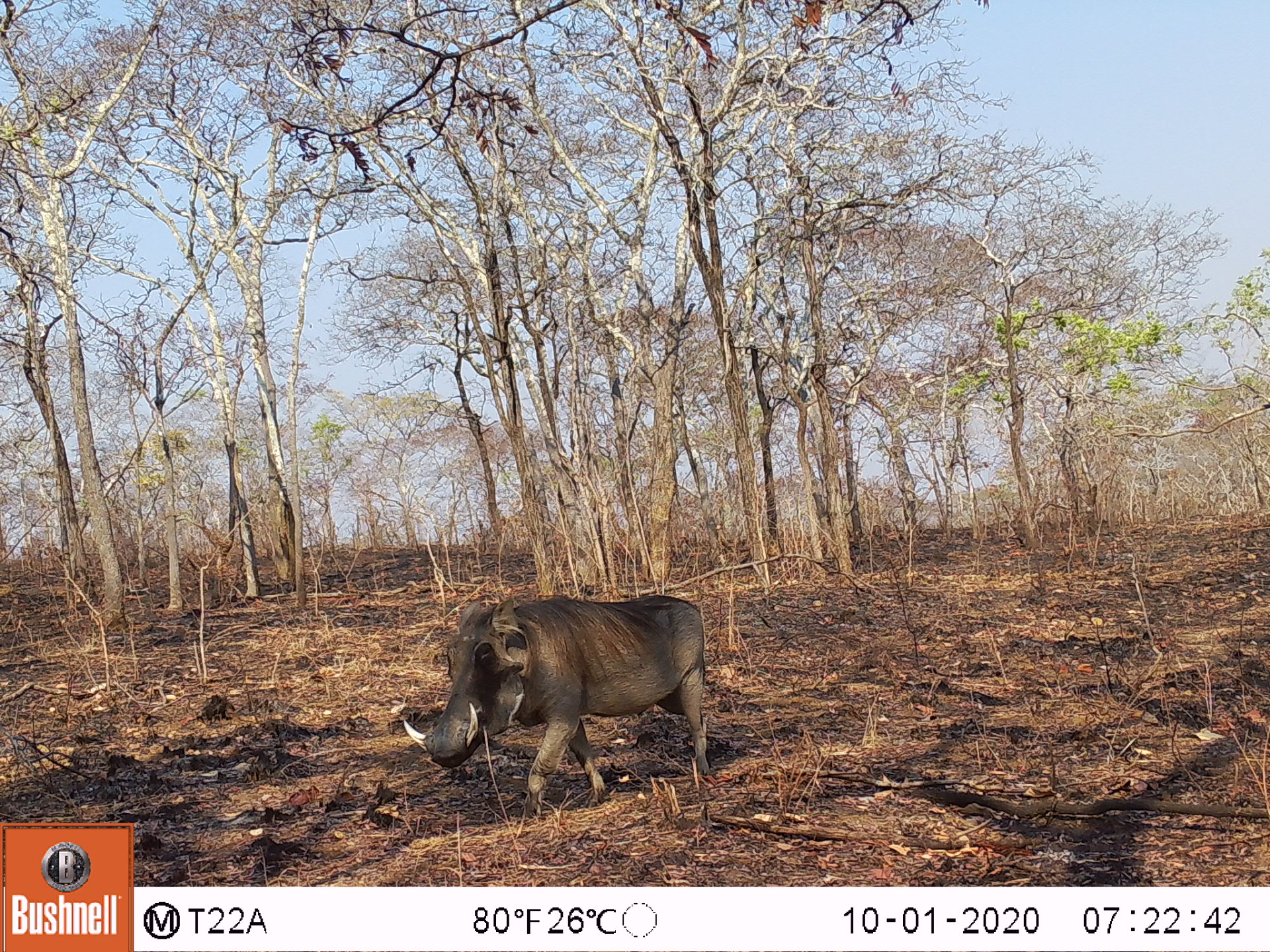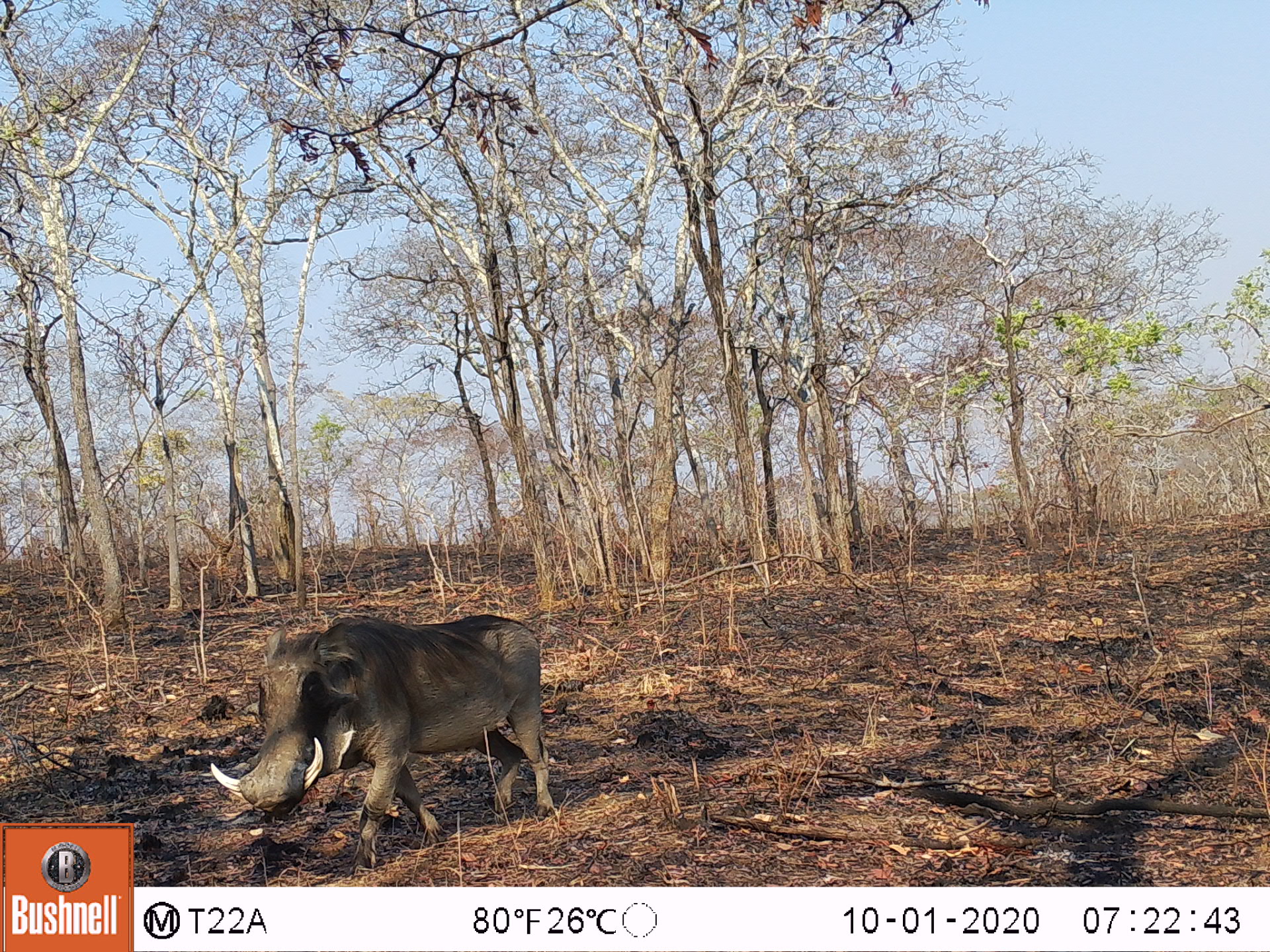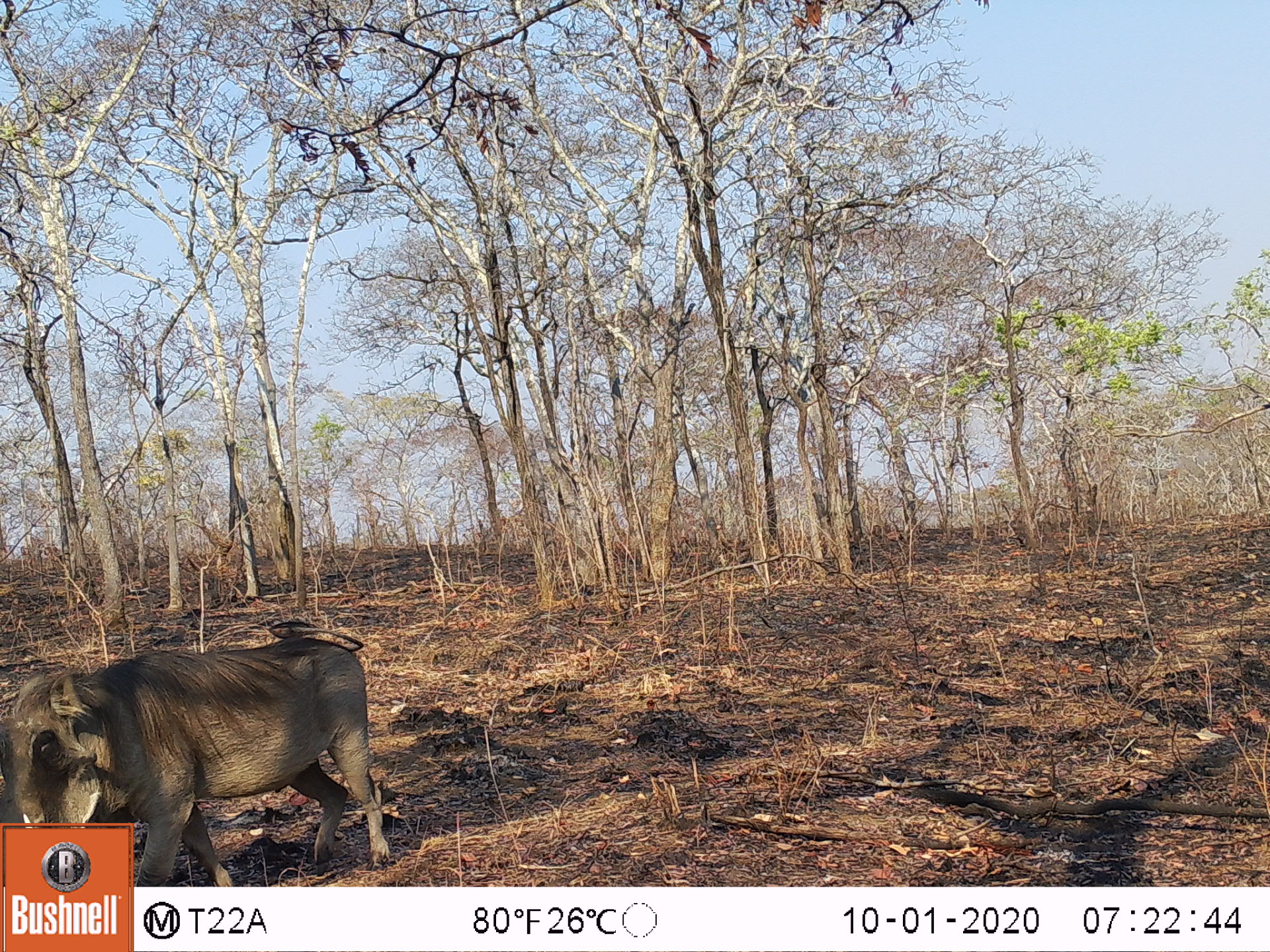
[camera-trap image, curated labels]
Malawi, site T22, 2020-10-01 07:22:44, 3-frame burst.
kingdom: Animalia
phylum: Chordata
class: Mammalia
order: Artiodactyla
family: Suidae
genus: Phacochoerus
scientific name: Phacochoerus africanus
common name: common warthog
Common warthog (Phacochoerus africanus), count 1.